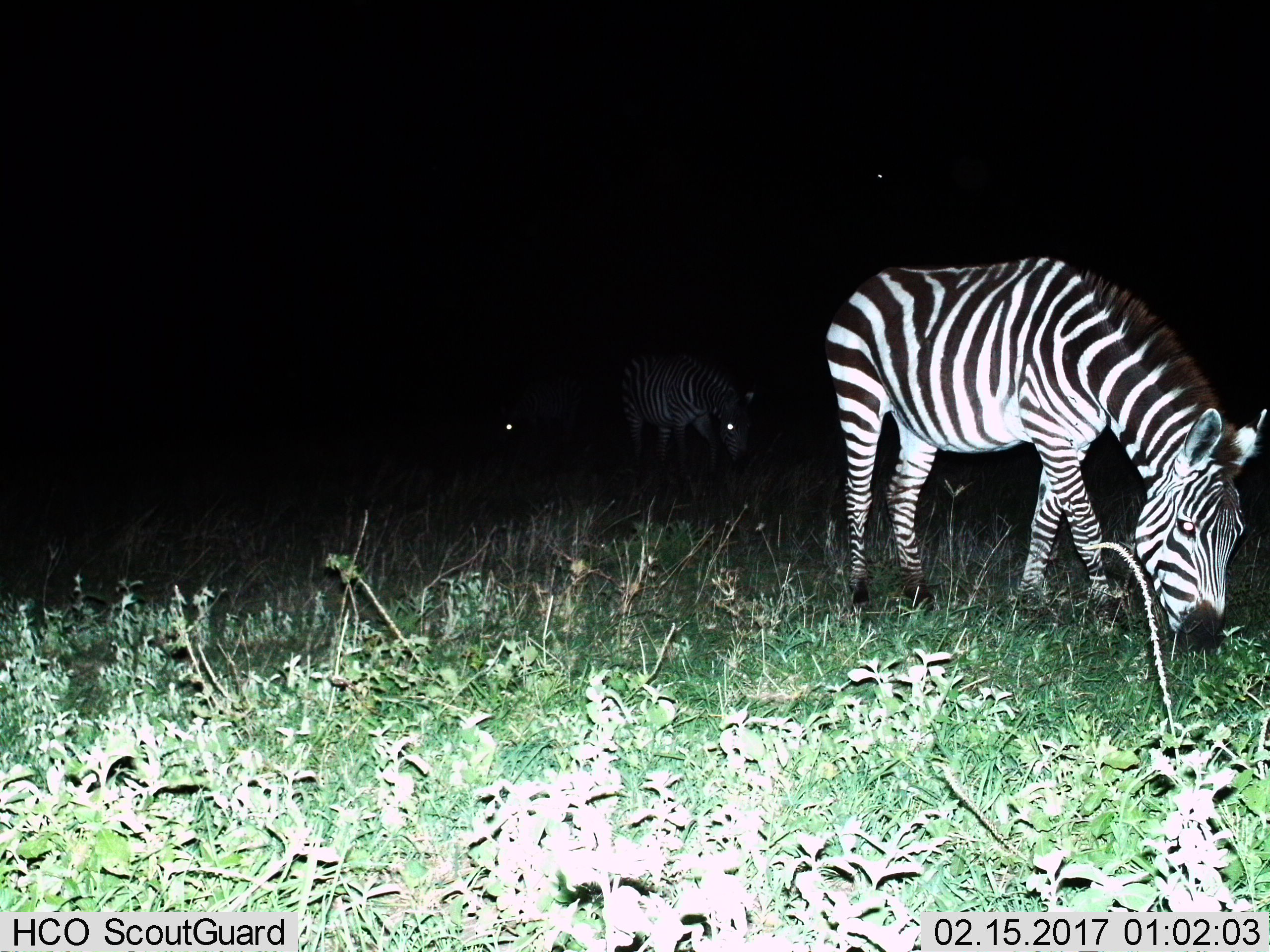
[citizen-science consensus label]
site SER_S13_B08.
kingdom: Animalia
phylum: Chordata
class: Mammalia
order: Perissodactyla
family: Equidae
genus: Equus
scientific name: Equus quagga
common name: plains zebra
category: zebraplains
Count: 3.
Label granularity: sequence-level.